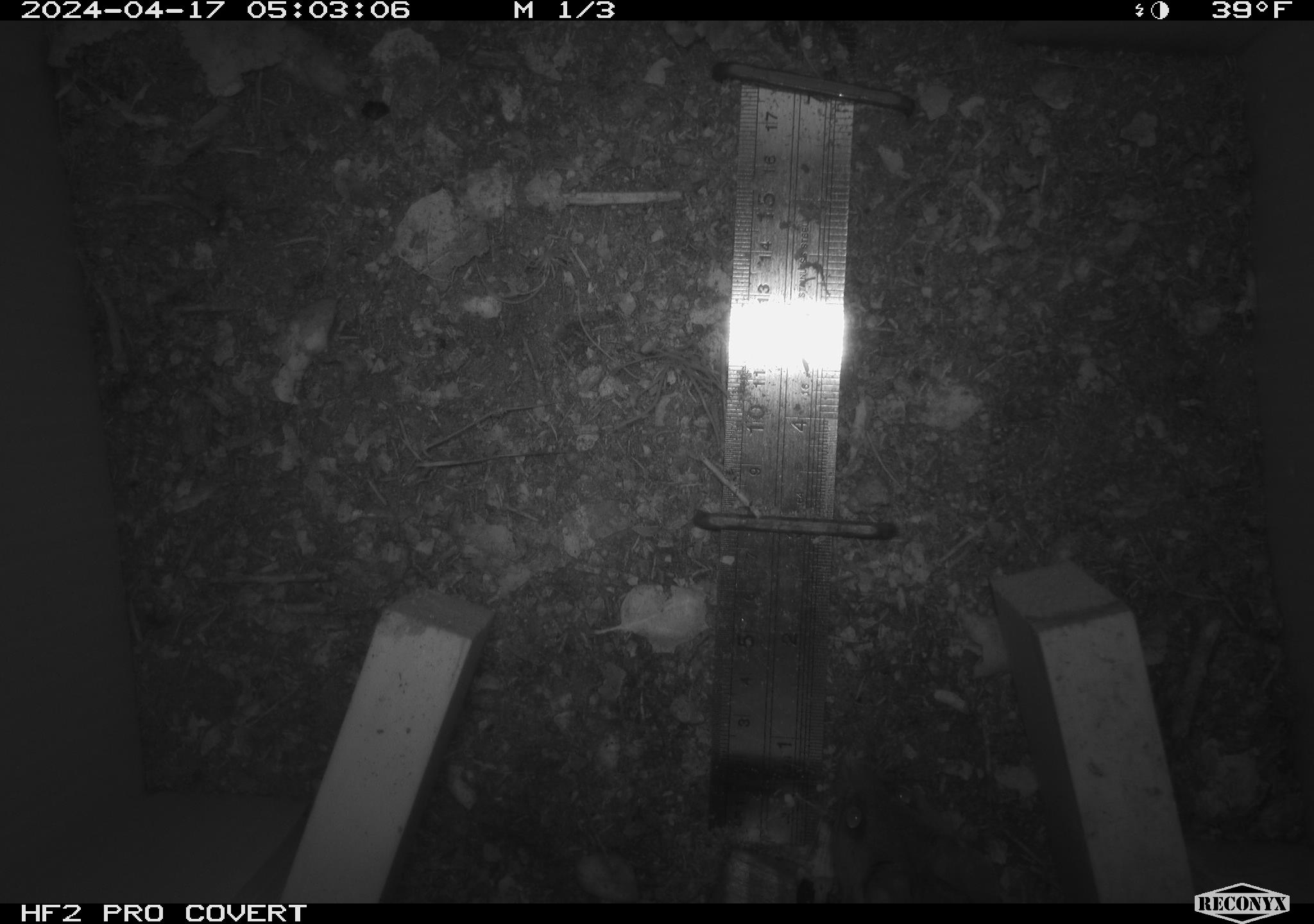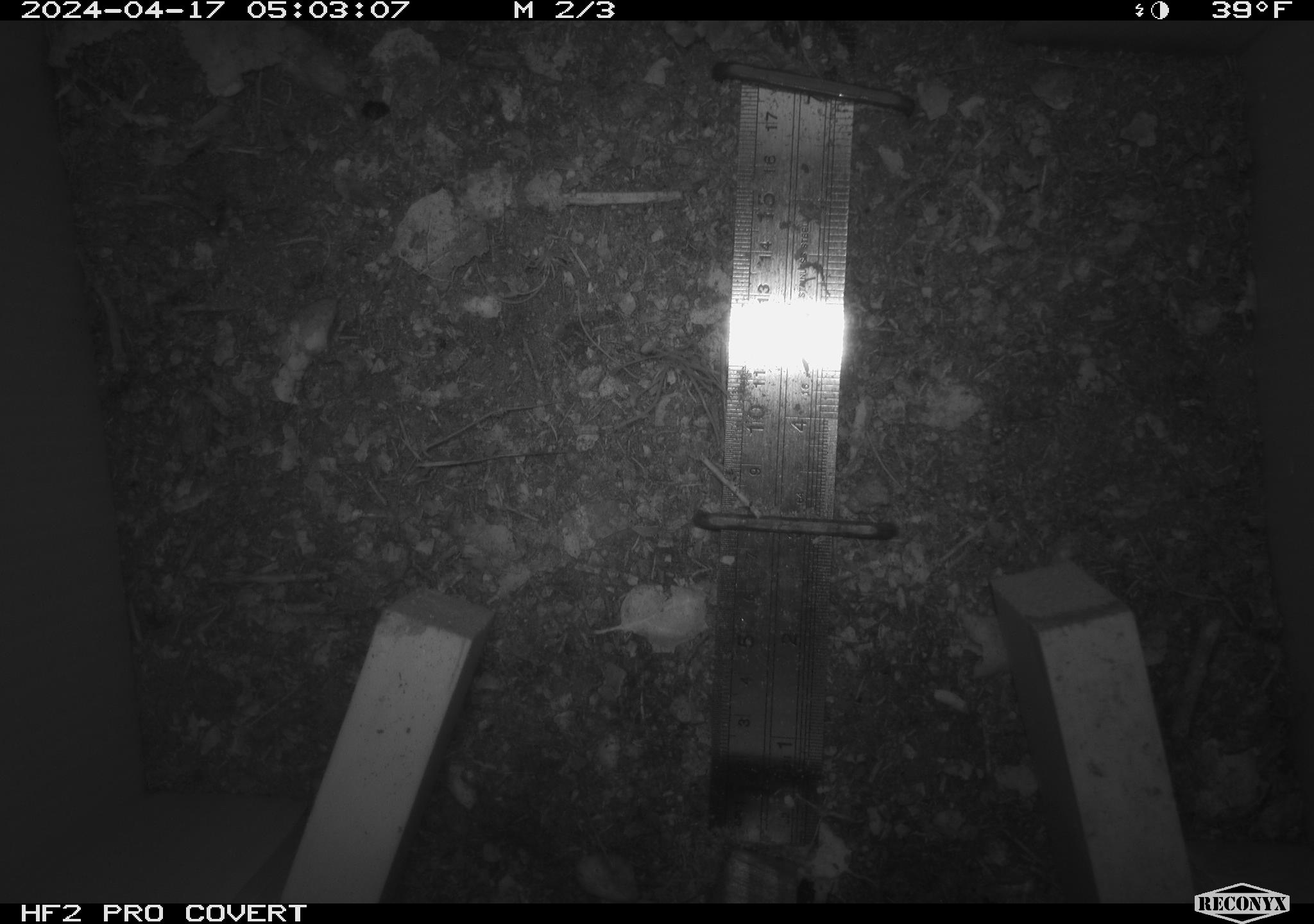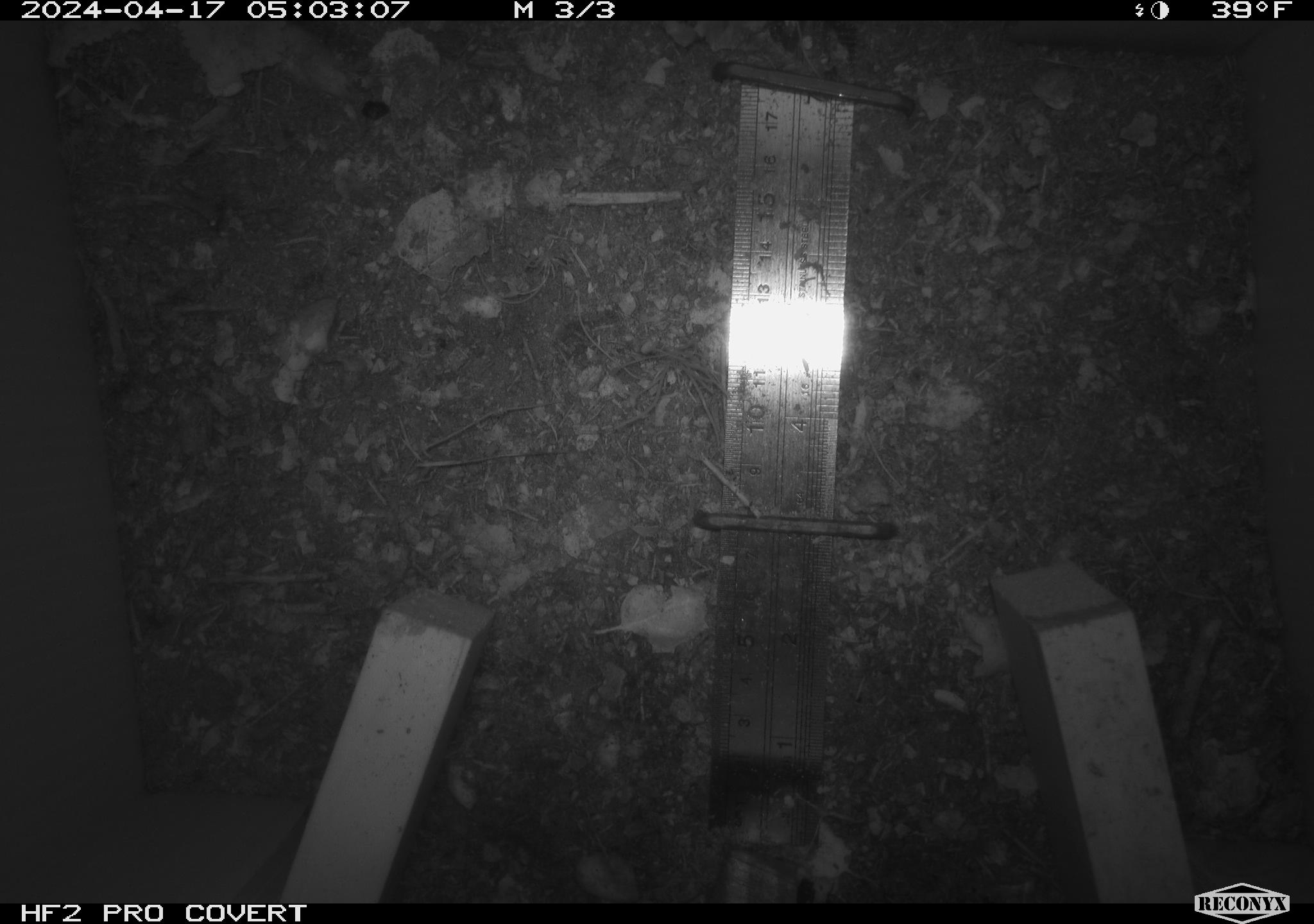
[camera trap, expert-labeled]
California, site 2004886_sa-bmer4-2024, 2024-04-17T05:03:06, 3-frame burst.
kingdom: Animalia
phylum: Chordata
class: Mammalia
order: Rodentia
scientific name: Rodentia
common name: mouse species